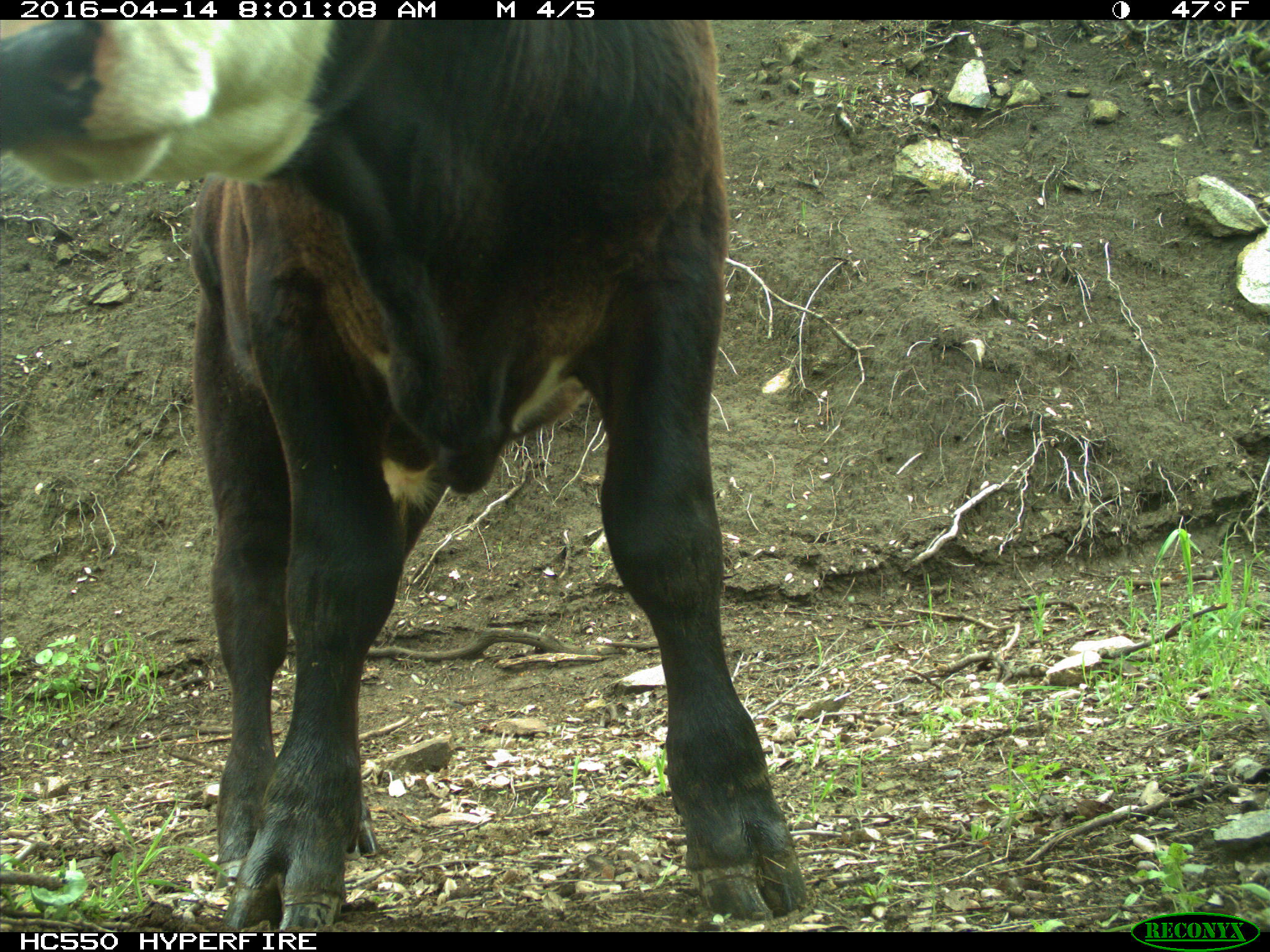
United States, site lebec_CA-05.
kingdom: Animalia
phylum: Chordata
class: Mammalia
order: Artiodactyla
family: Bovidae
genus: Bos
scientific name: Bos taurus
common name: domestic cow